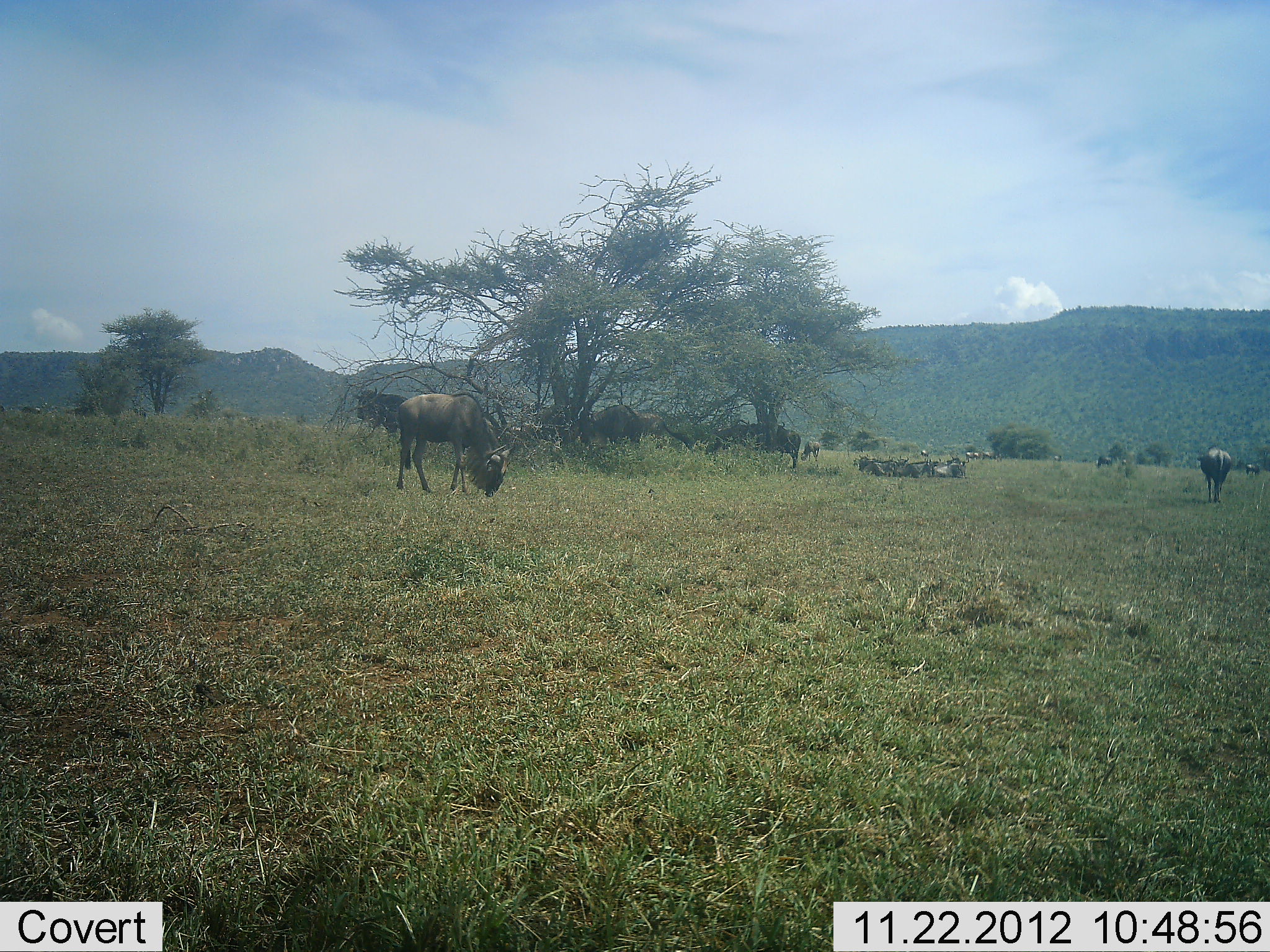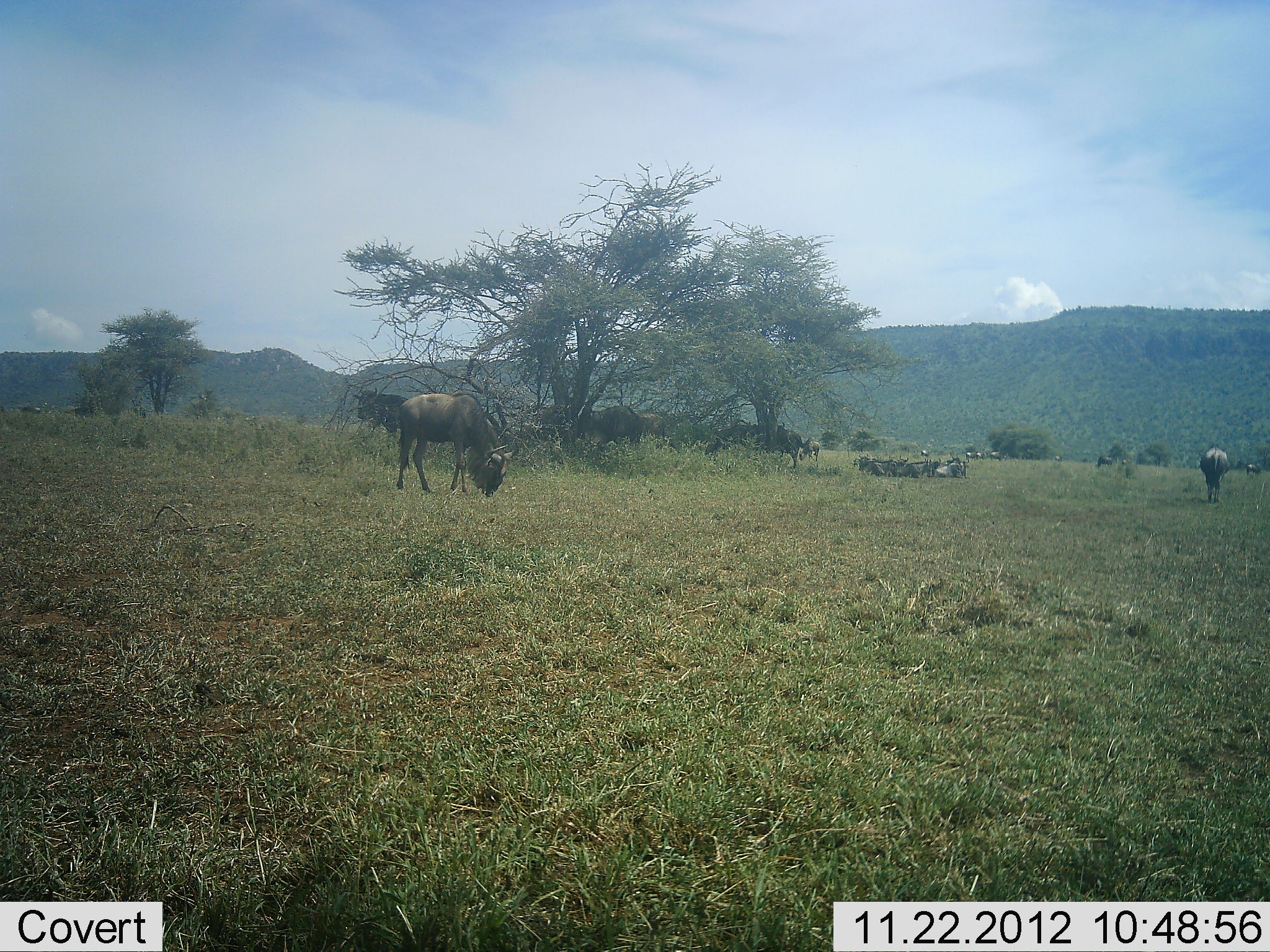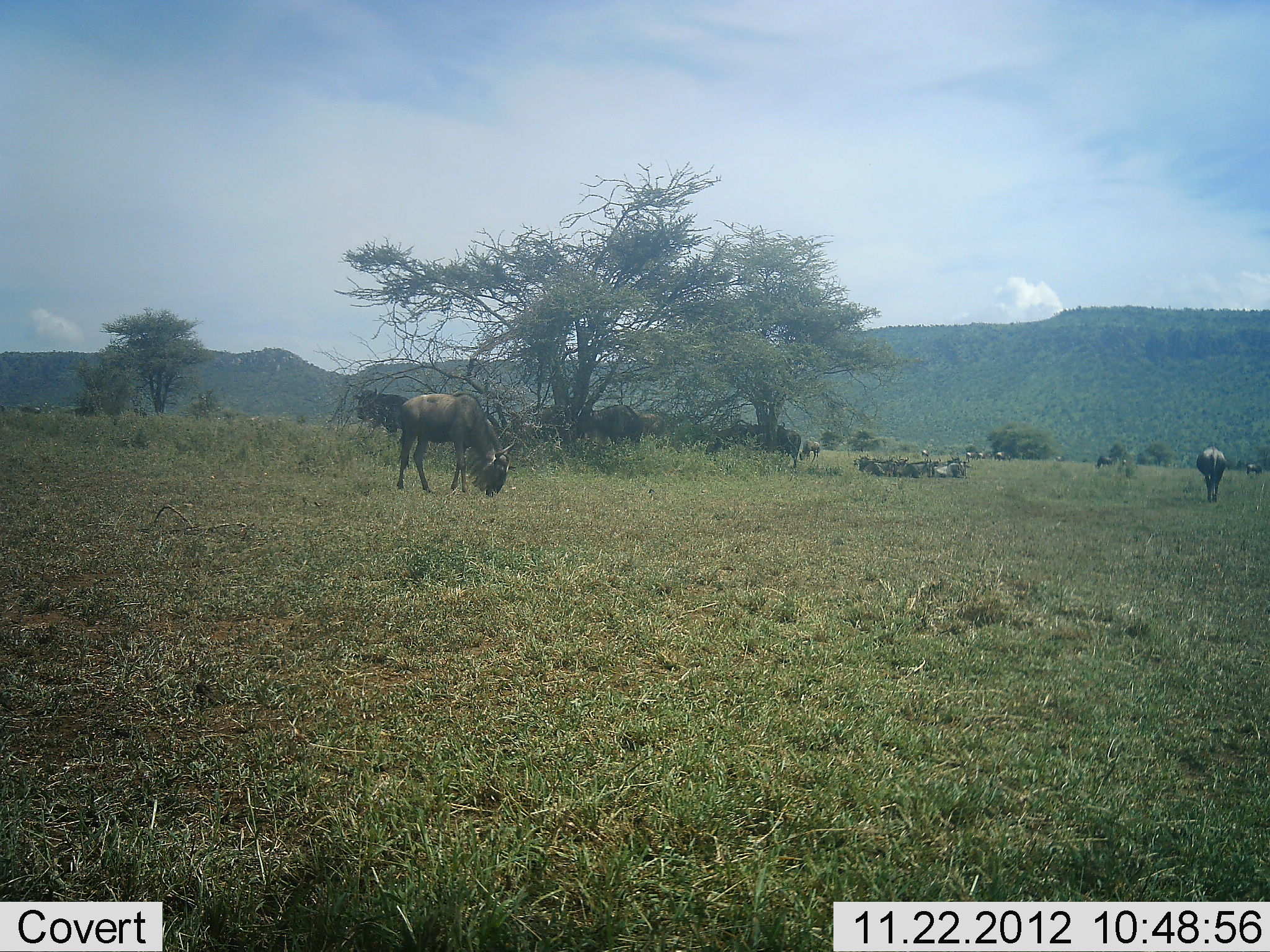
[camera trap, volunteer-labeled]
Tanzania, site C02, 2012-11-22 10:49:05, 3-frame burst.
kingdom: Animalia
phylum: Chordata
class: Mammalia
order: Artiodactyla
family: Bovidae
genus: Connochaetes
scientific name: Connochaetes taurinus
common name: blue wildebeest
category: wildebeest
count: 11-50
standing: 43%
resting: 61%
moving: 14%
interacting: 0%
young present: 4%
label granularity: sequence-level